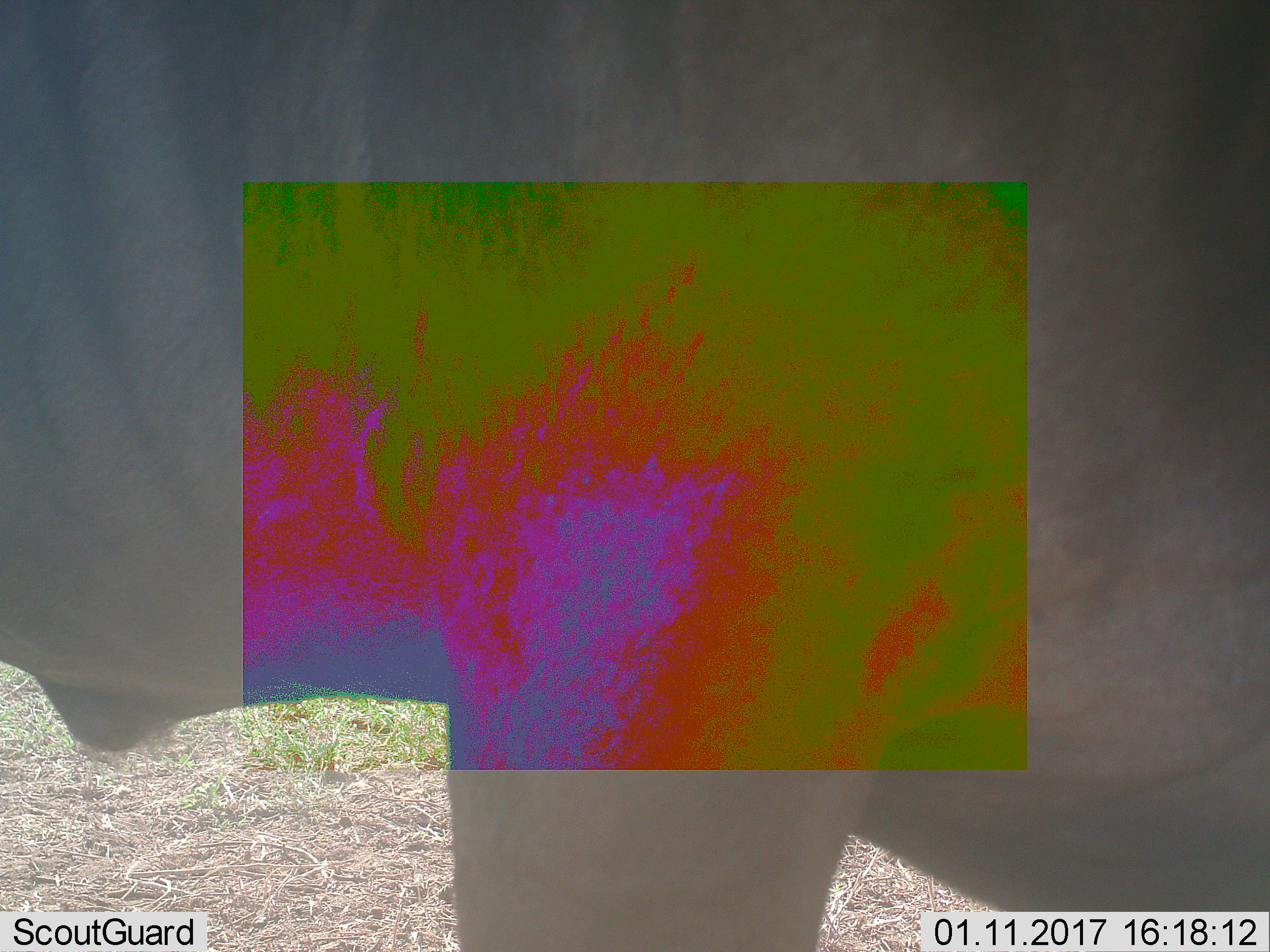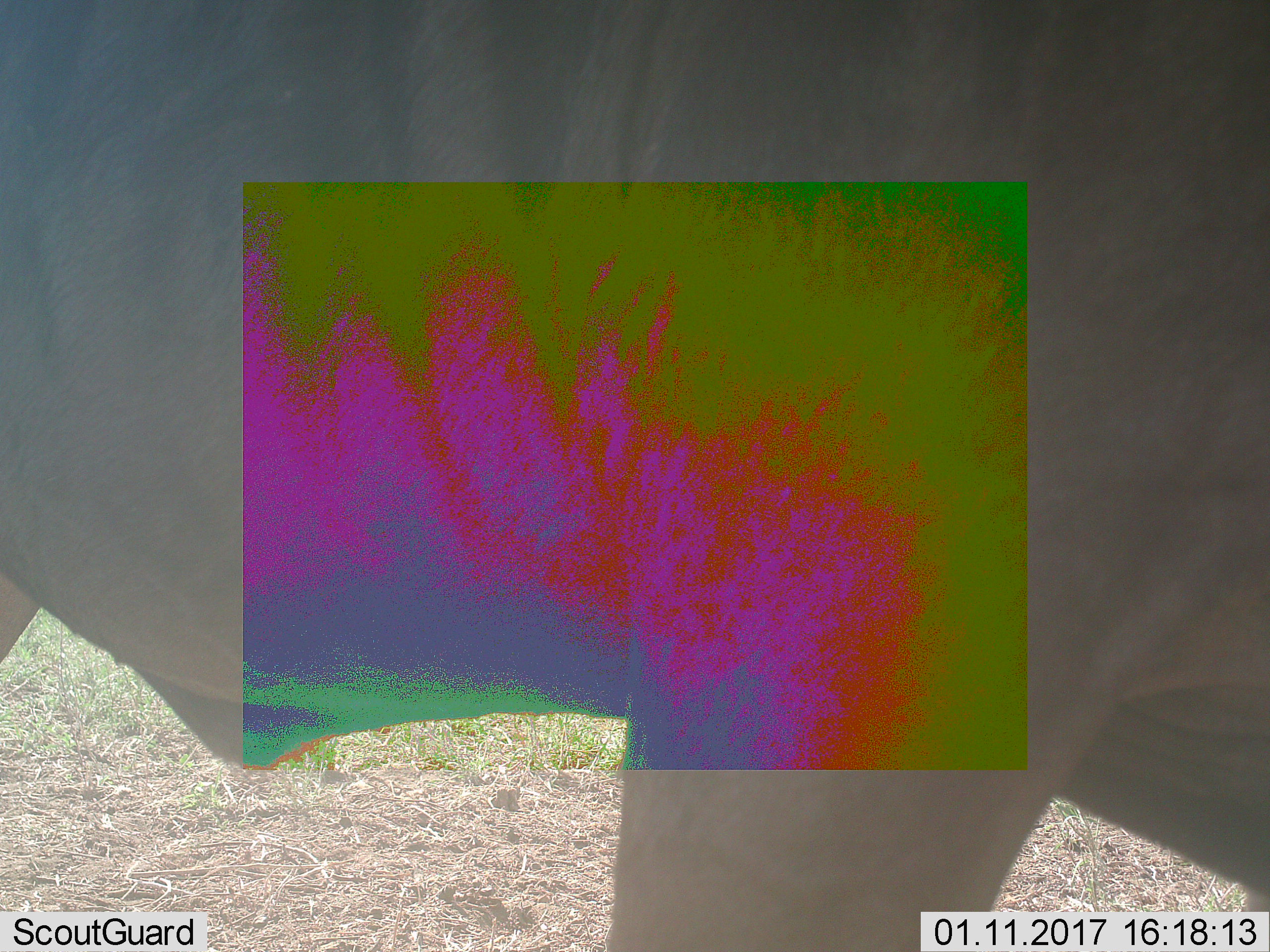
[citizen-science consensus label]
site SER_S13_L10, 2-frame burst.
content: unidentified animal